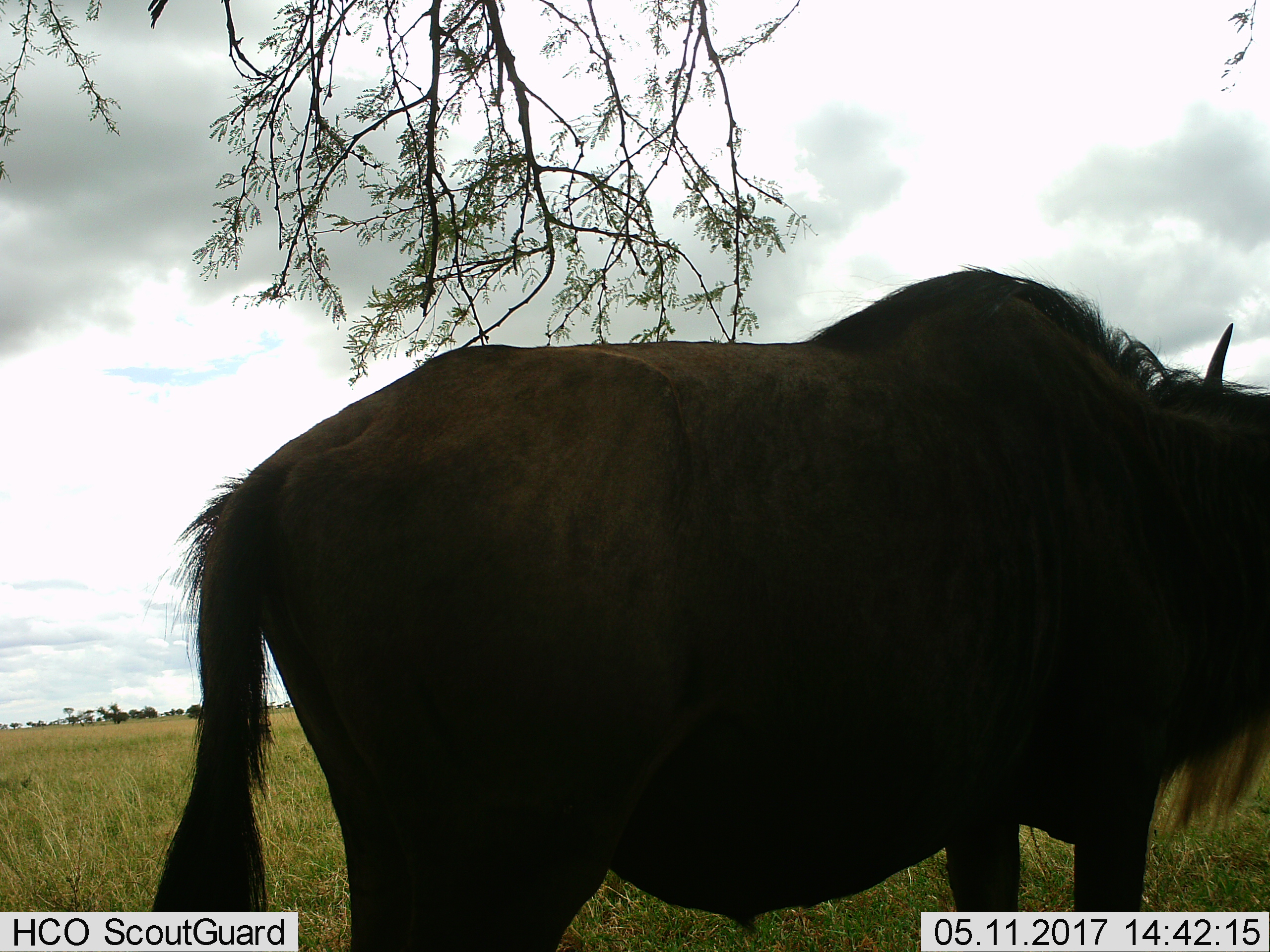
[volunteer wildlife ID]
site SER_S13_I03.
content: unidentified animal